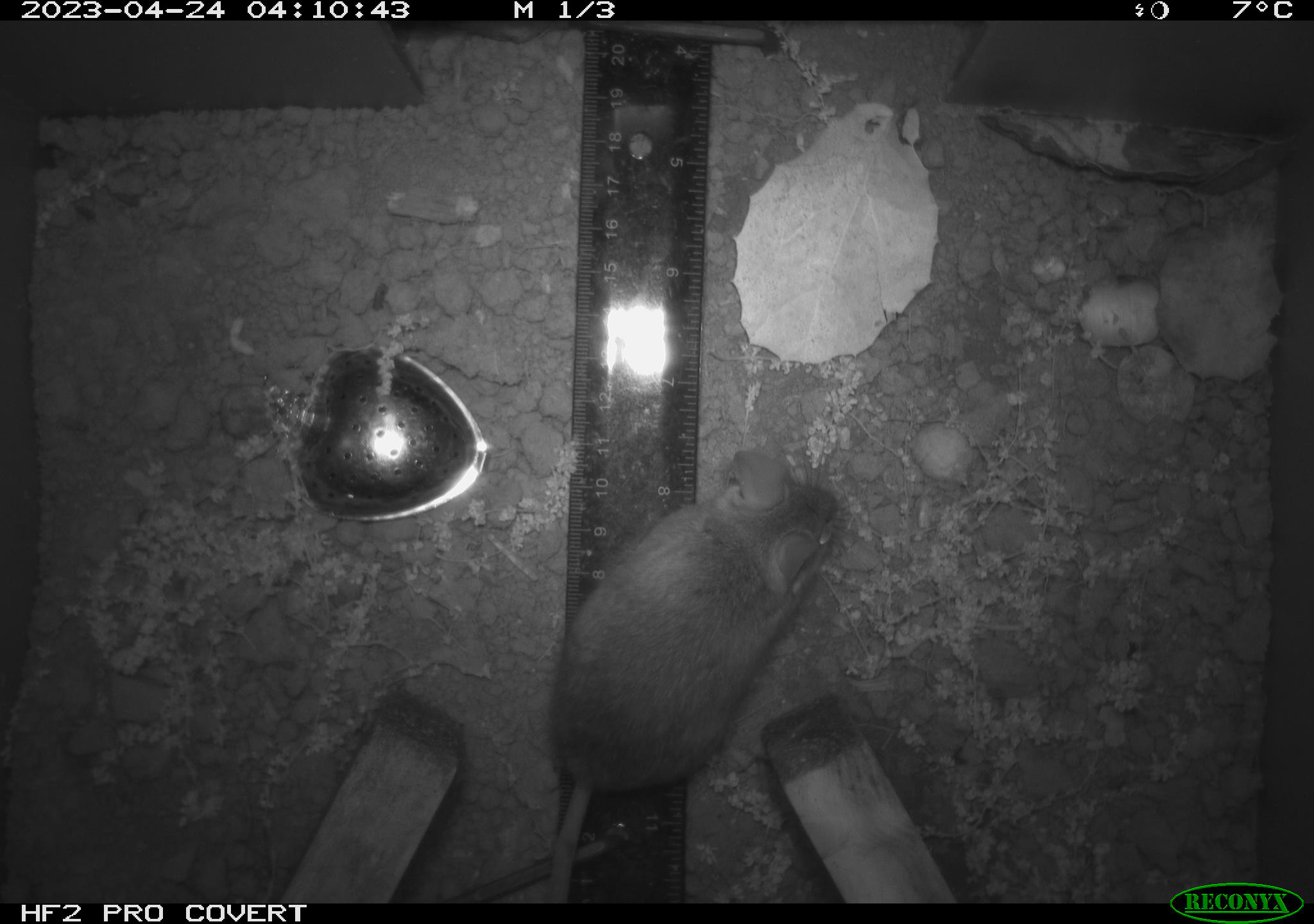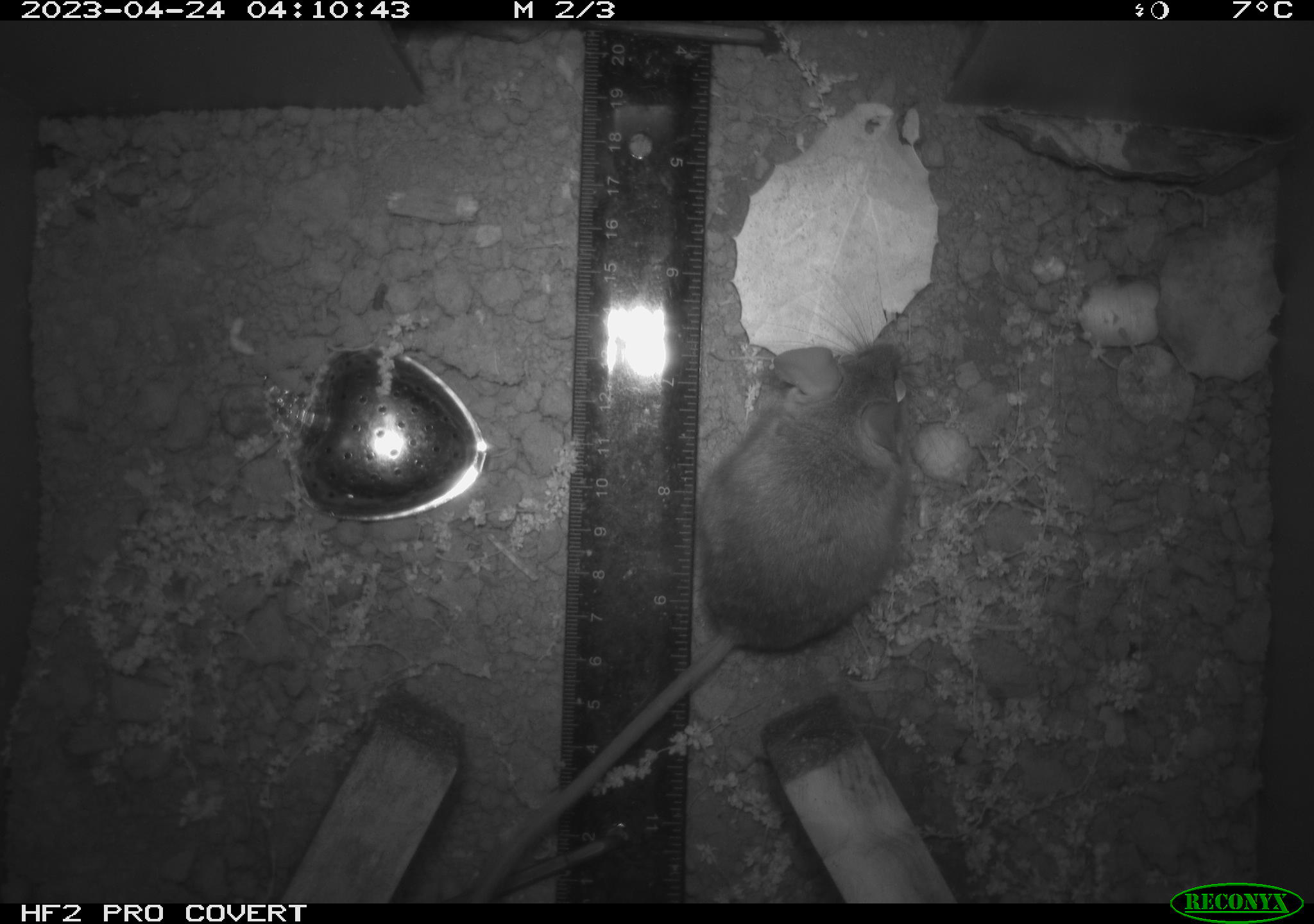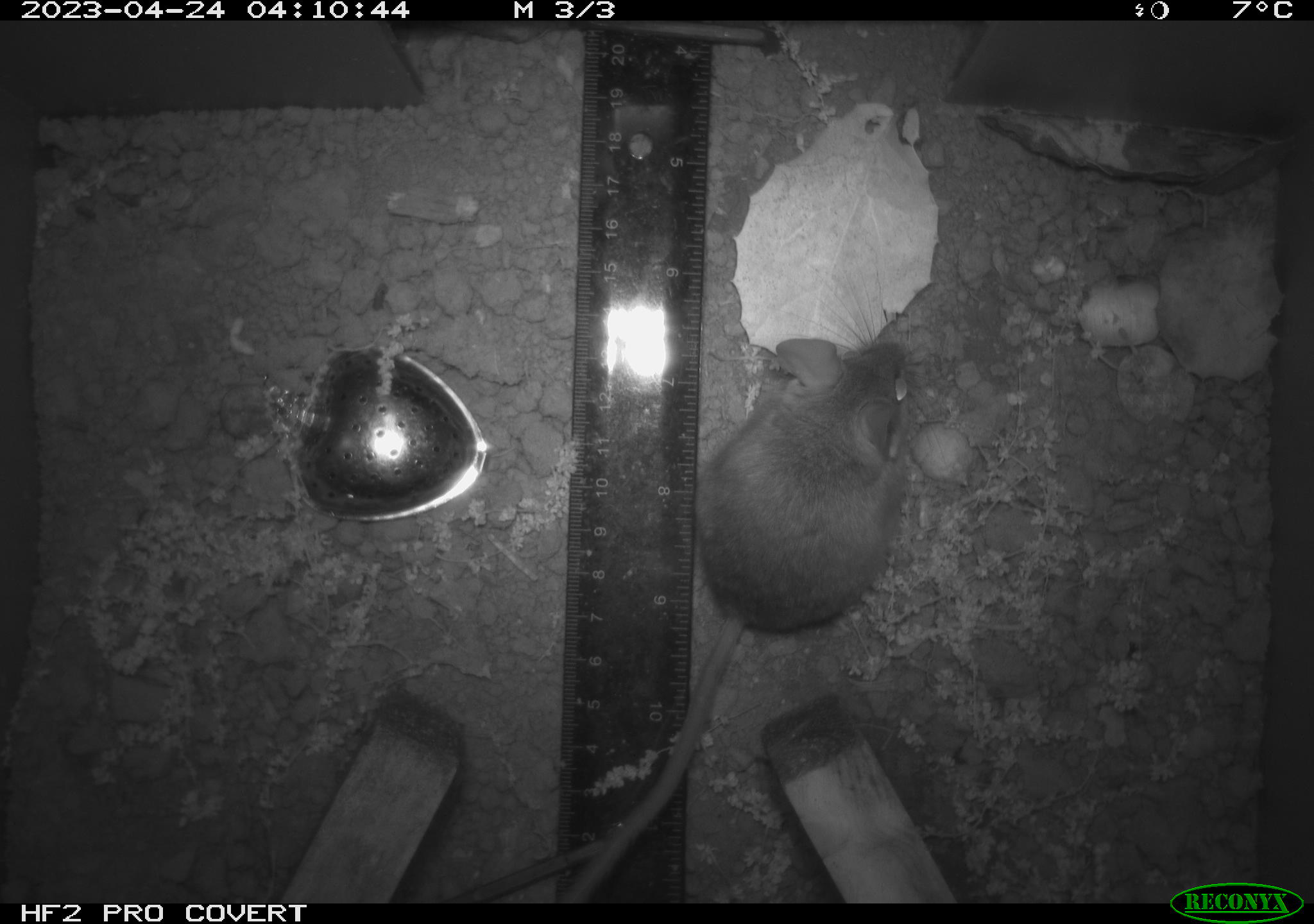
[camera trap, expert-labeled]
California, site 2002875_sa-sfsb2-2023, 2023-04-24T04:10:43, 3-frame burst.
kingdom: Animalia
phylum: Chordata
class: Mammalia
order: Rodentia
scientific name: Rodentia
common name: mouse species